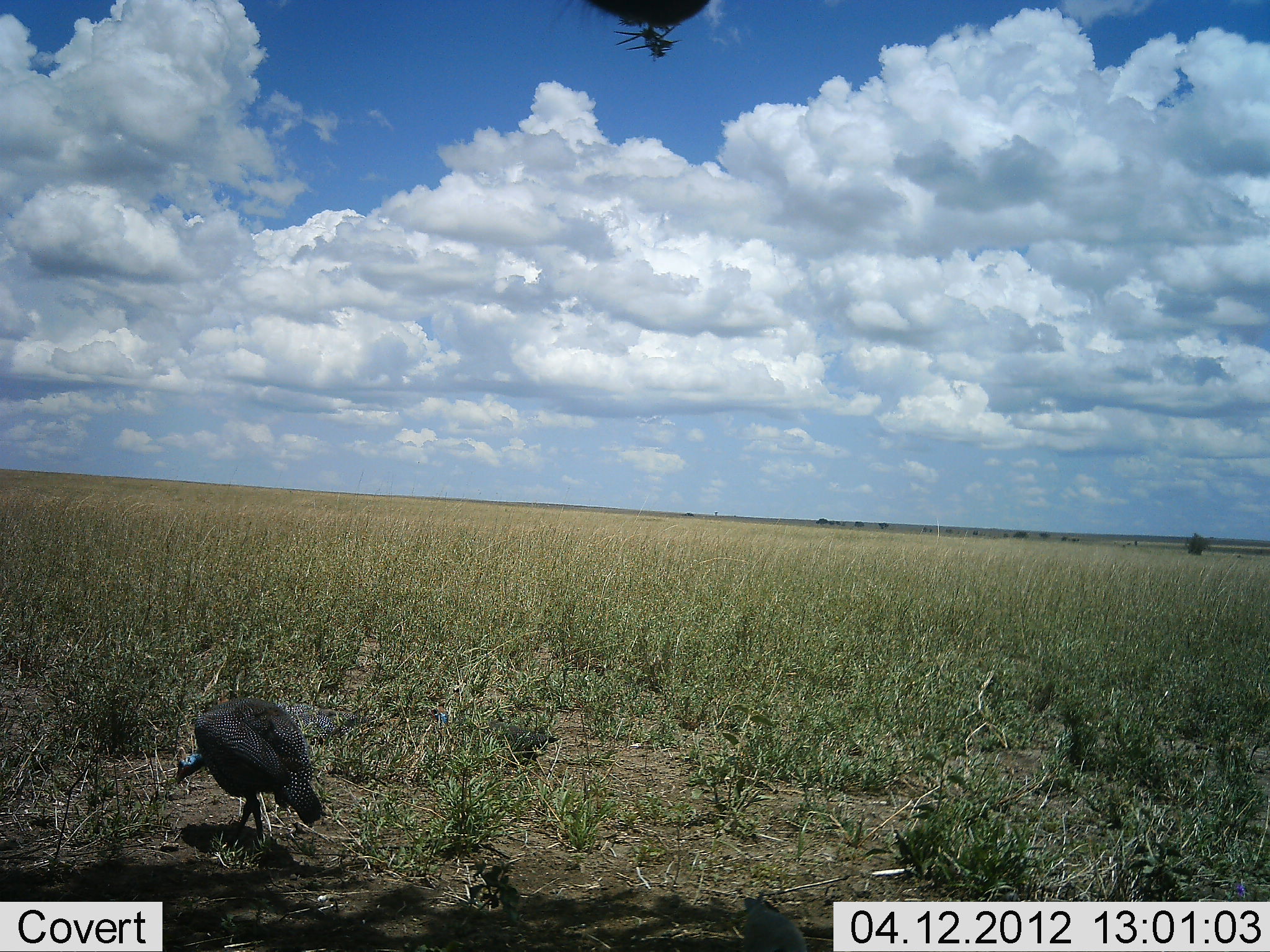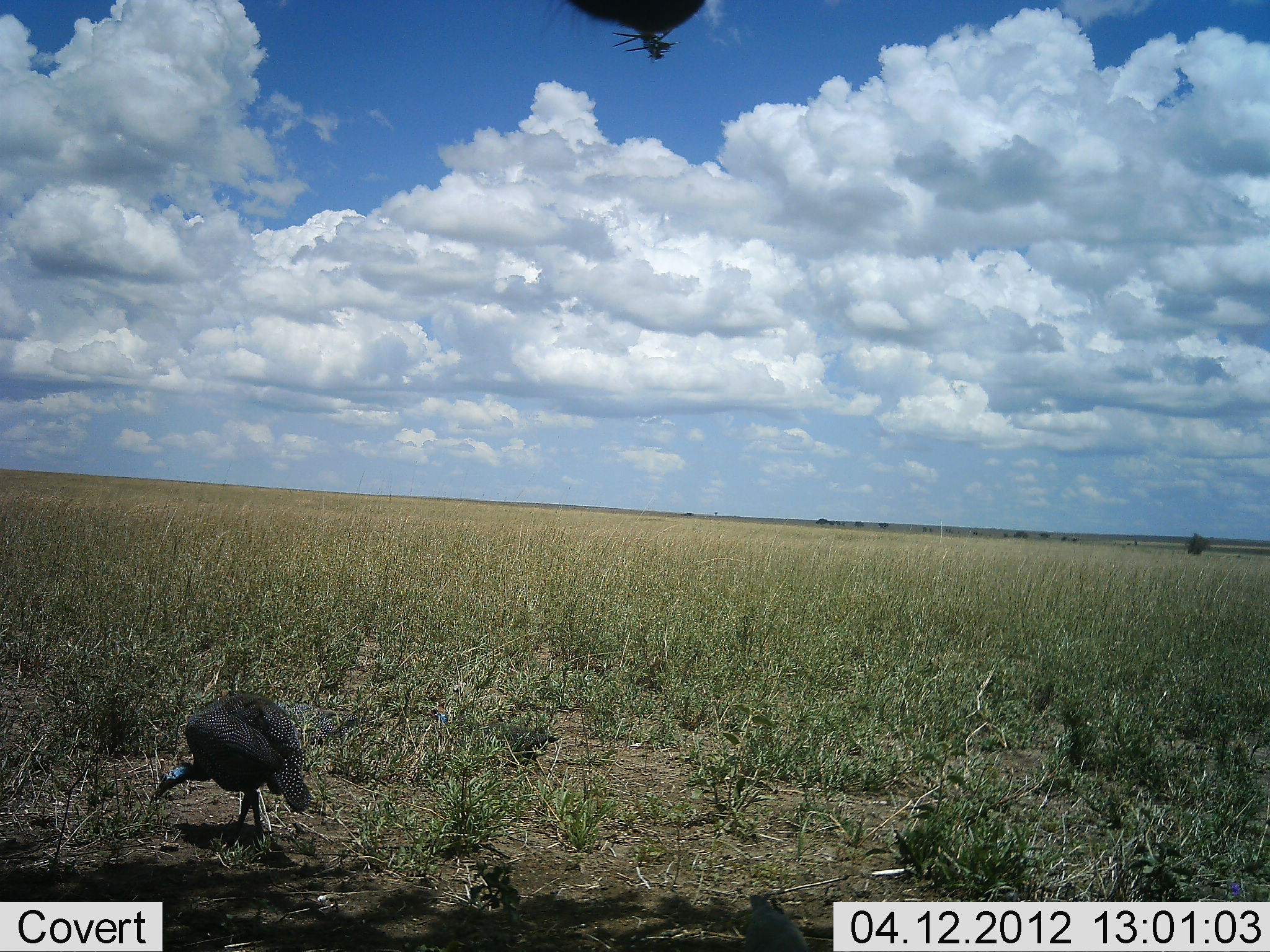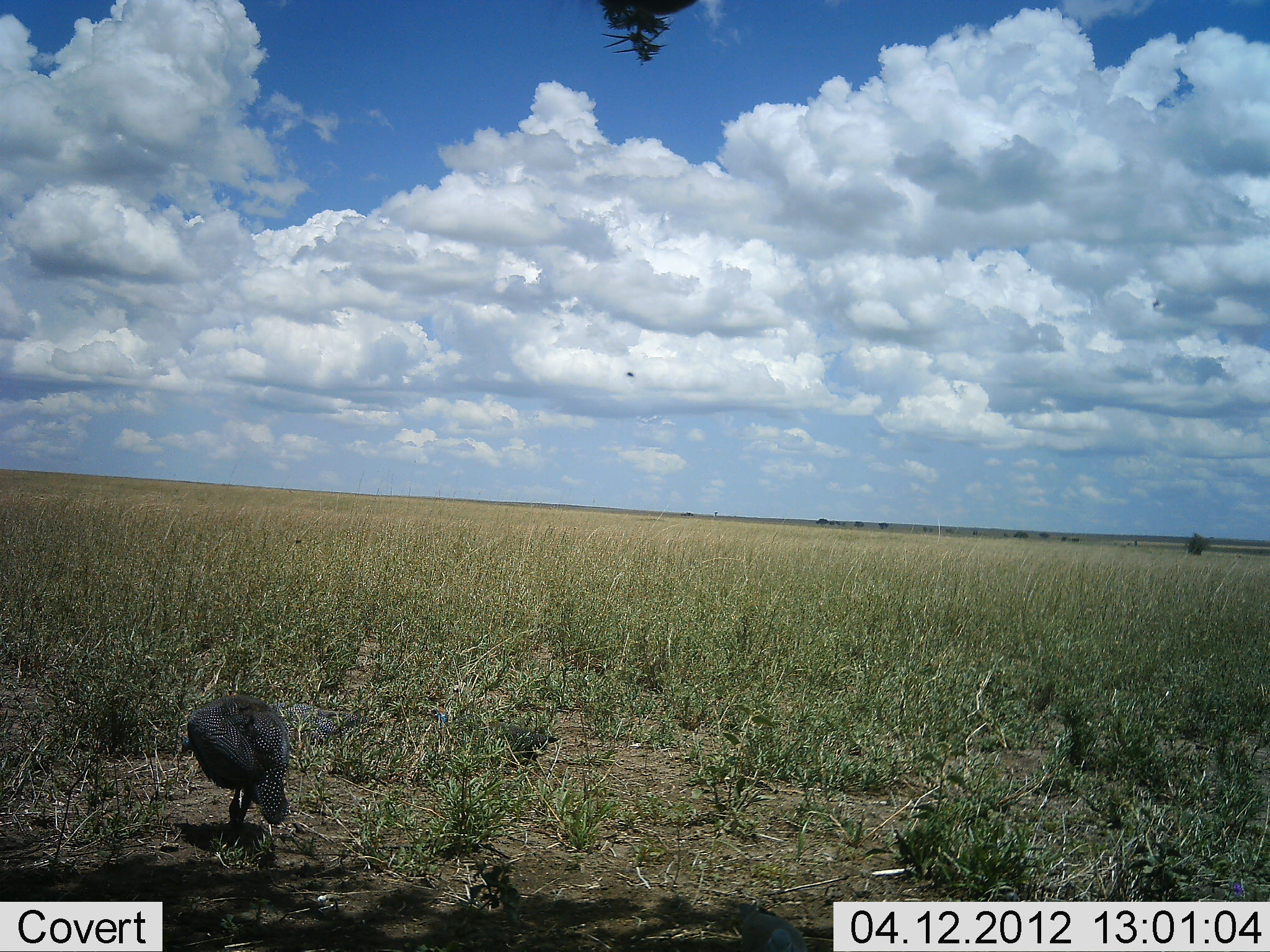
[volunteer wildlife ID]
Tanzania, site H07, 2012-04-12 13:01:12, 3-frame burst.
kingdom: Animalia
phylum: Chordata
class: Aves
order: Galliformes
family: Numididae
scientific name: Numididae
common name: guinea fowl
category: guineafowl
Guineafowl (guinea fowl) (Numididae), count 1. Behavior (volunteer vote fractions): standing 27%, resting 0%, moving 20%, interacting 0%. Young present (vote fraction): 0%. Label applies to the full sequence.